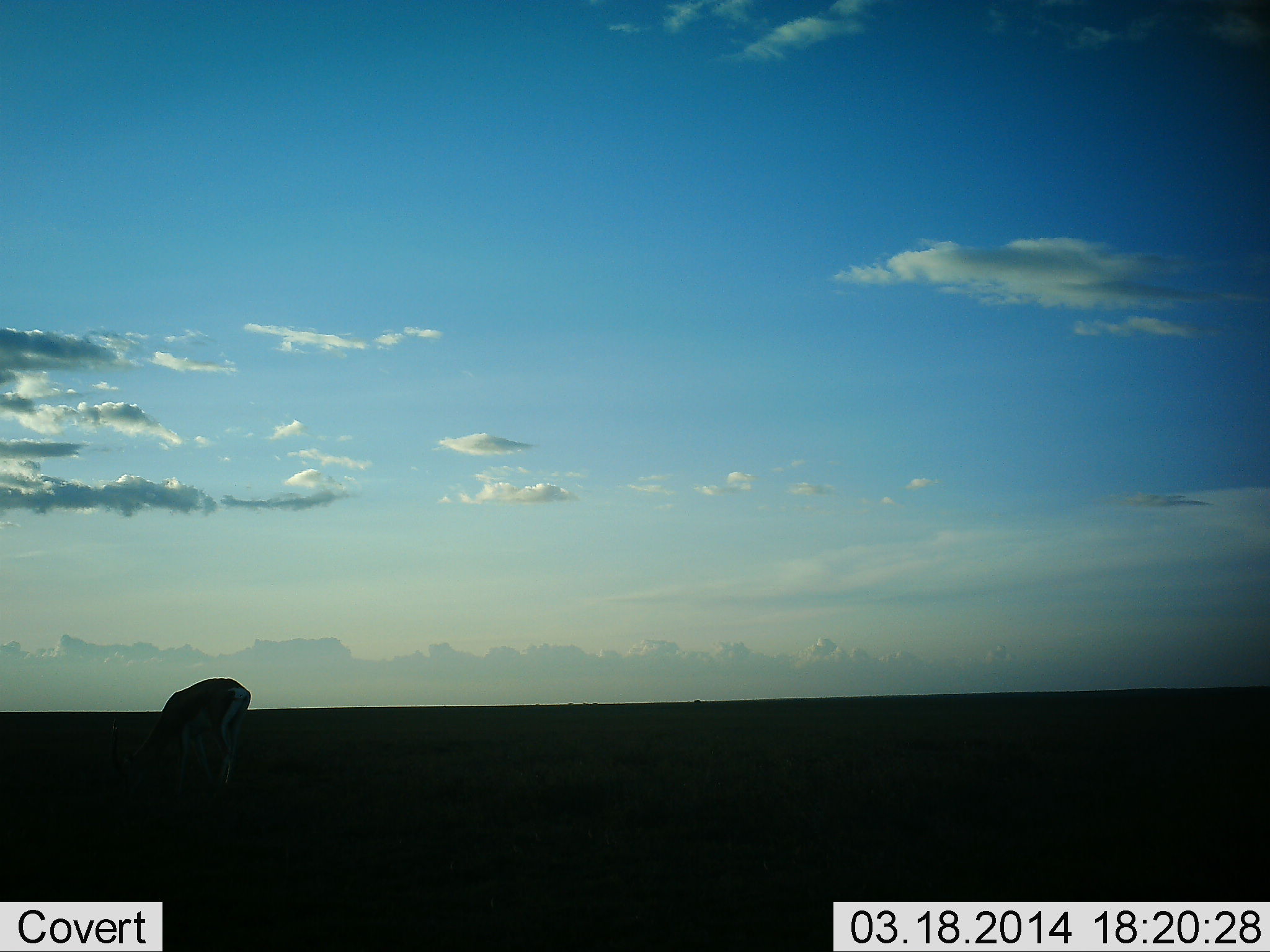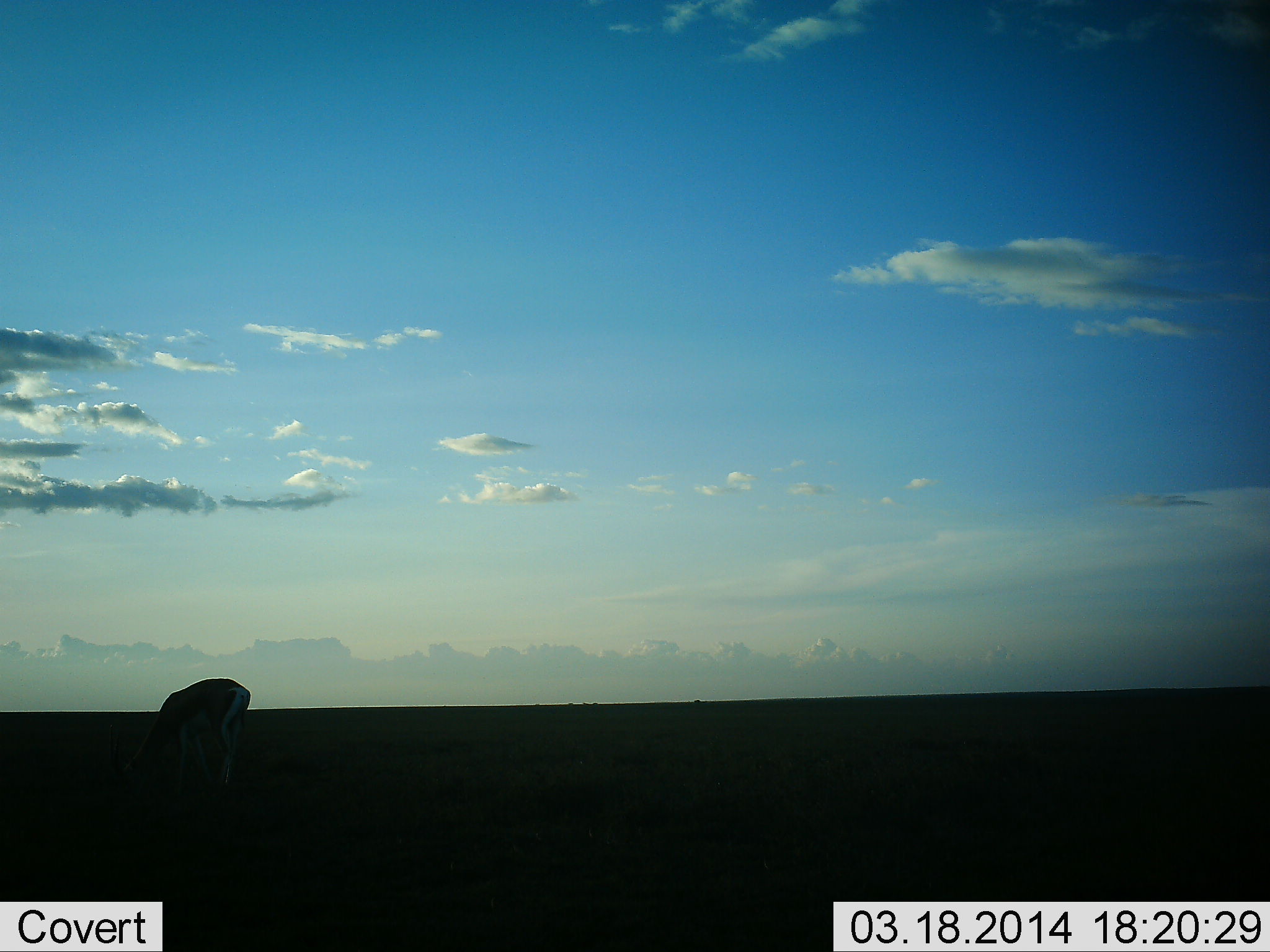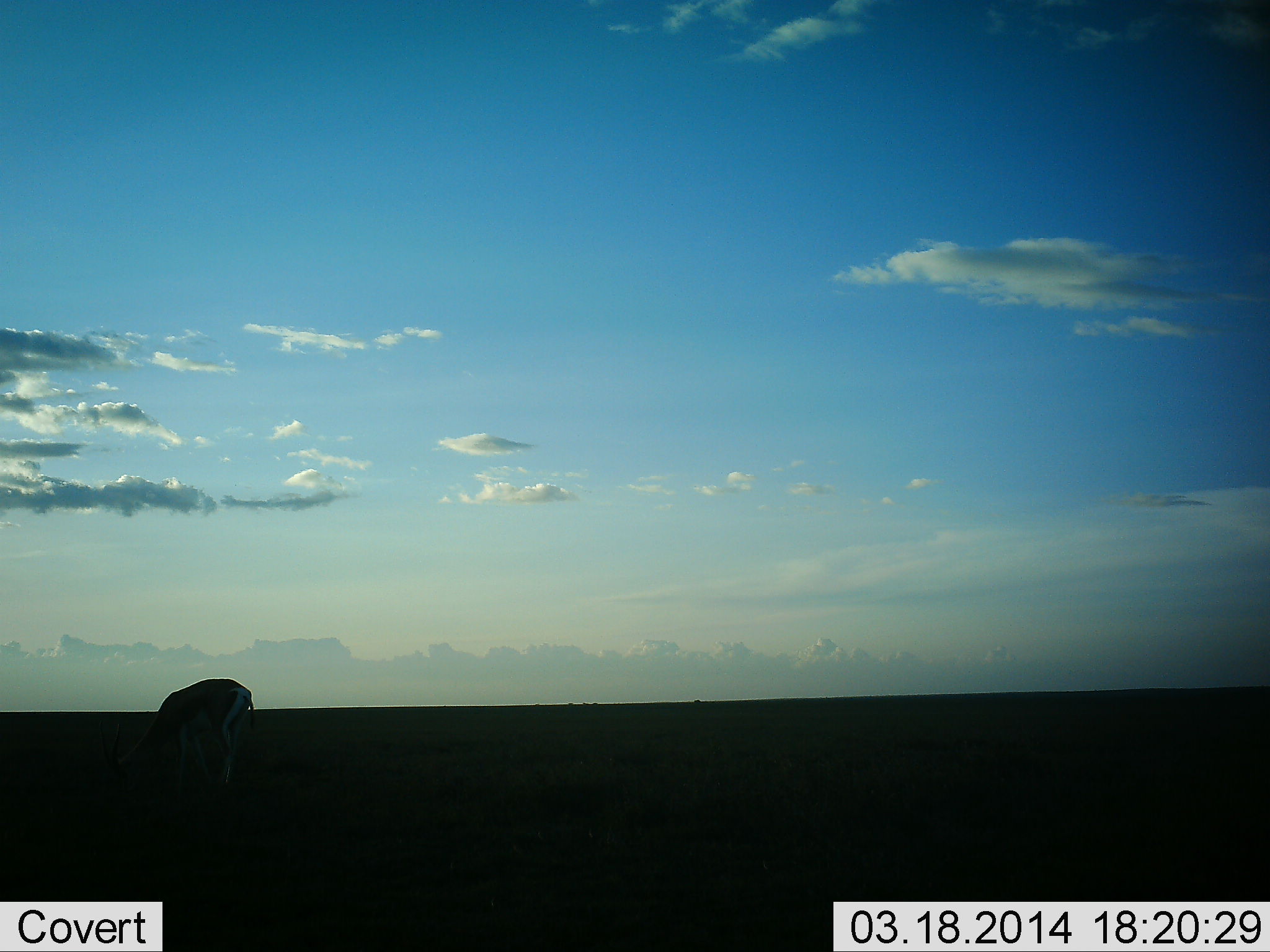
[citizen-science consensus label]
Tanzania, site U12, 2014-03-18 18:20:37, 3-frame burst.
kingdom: Animalia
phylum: Chordata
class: Mammalia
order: Artiodactyla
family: Bovidae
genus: Nanger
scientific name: Nanger granti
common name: grant's gazelle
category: gazellegrants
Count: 1.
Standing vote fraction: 11%.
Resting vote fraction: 0%.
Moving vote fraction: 0%.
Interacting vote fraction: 0%.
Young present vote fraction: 0%.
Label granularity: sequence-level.